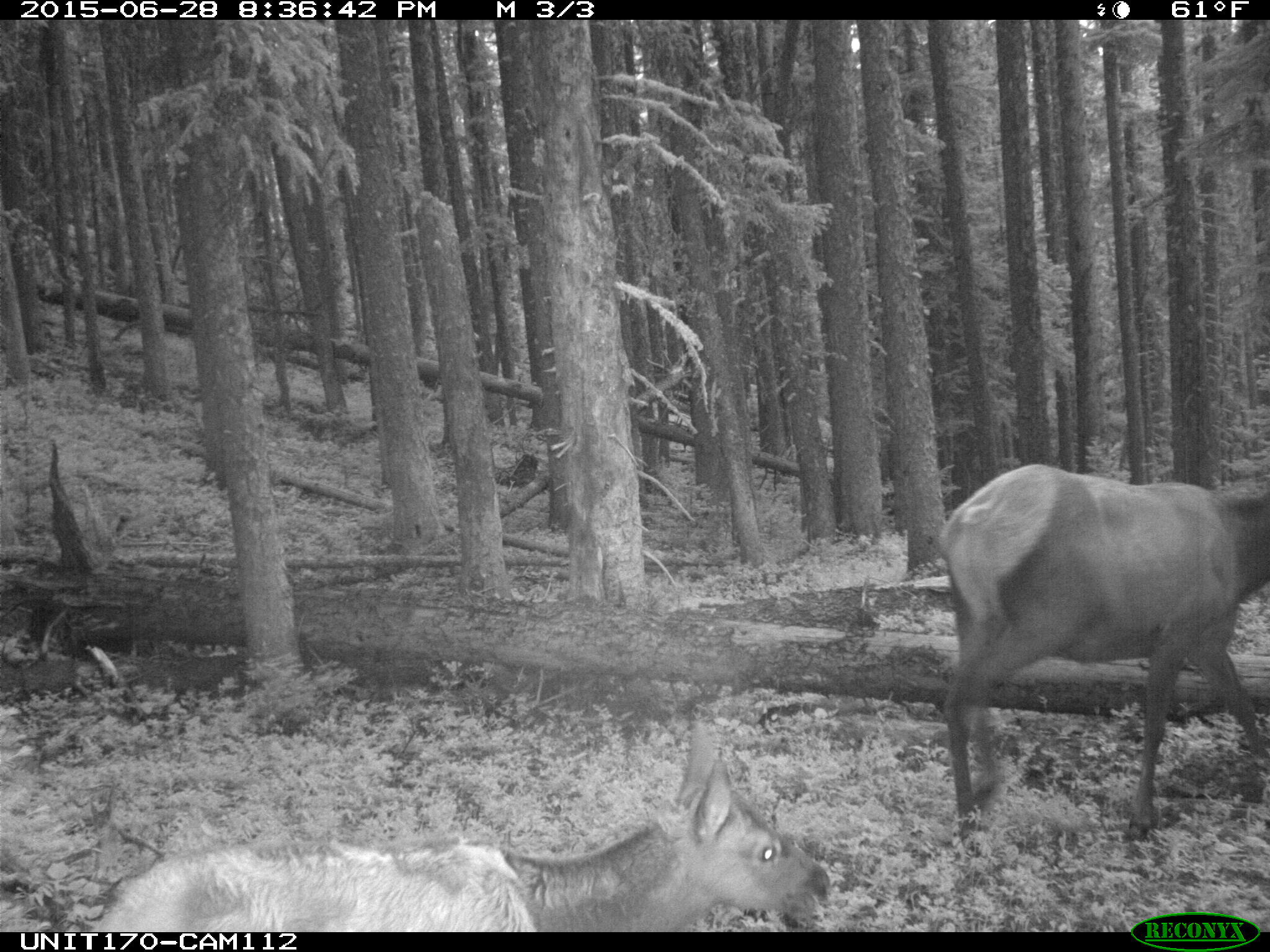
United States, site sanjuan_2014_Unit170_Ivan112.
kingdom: Animalia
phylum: Chordata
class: Mammalia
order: Artiodactyla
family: Cervidae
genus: Cervus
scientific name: Cervus elaphus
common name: red deer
Cervus elaphus (red deer).